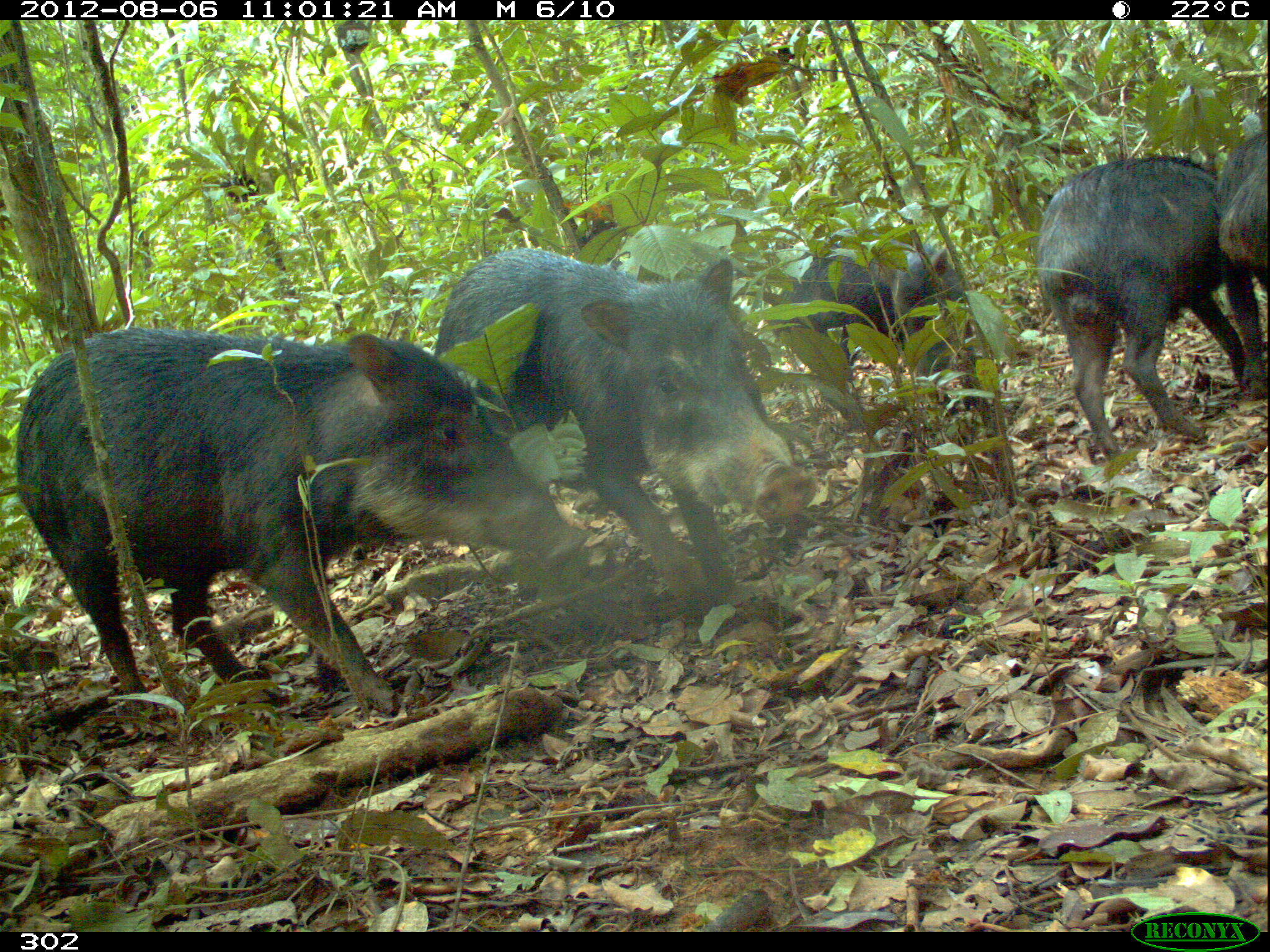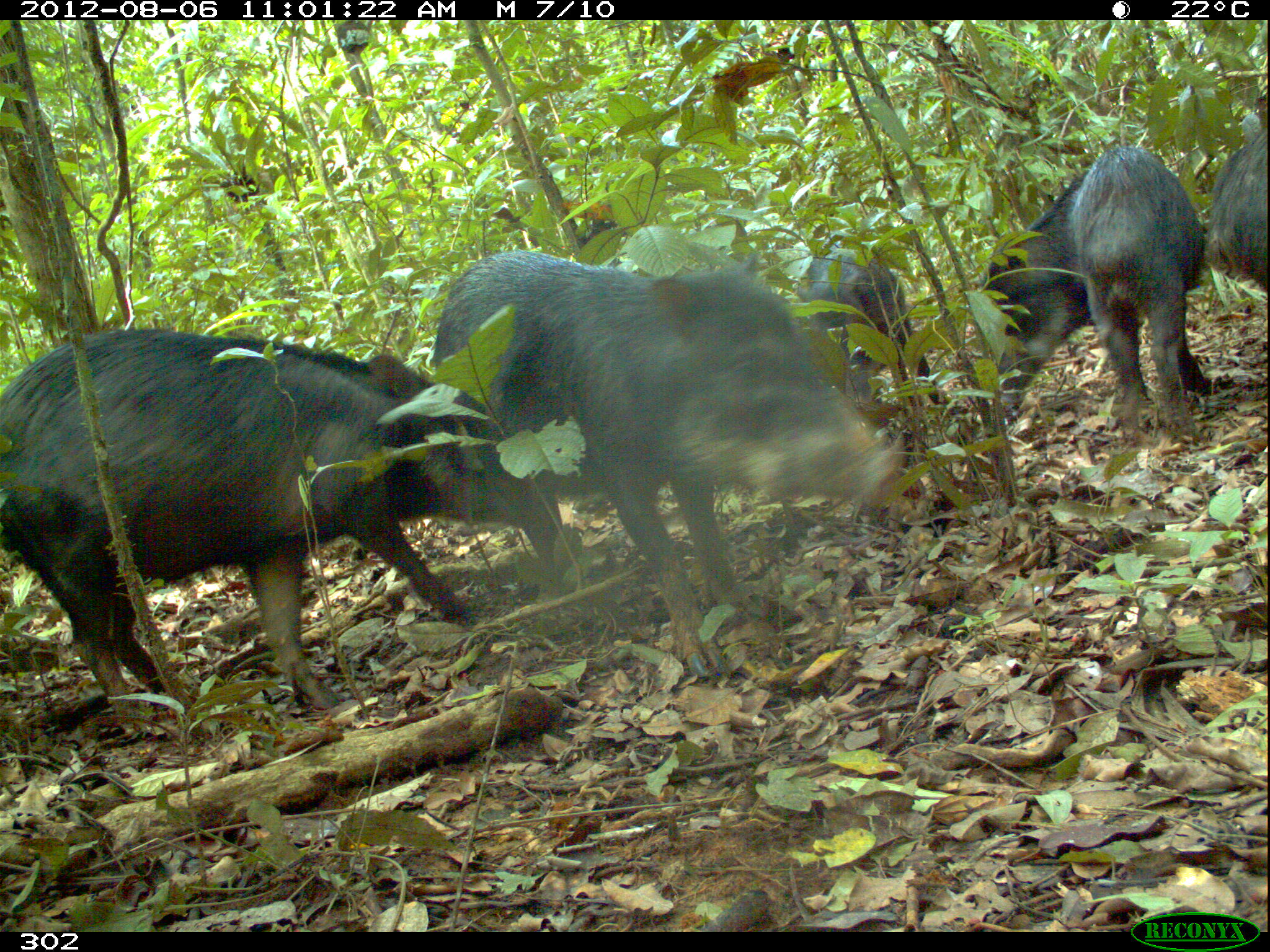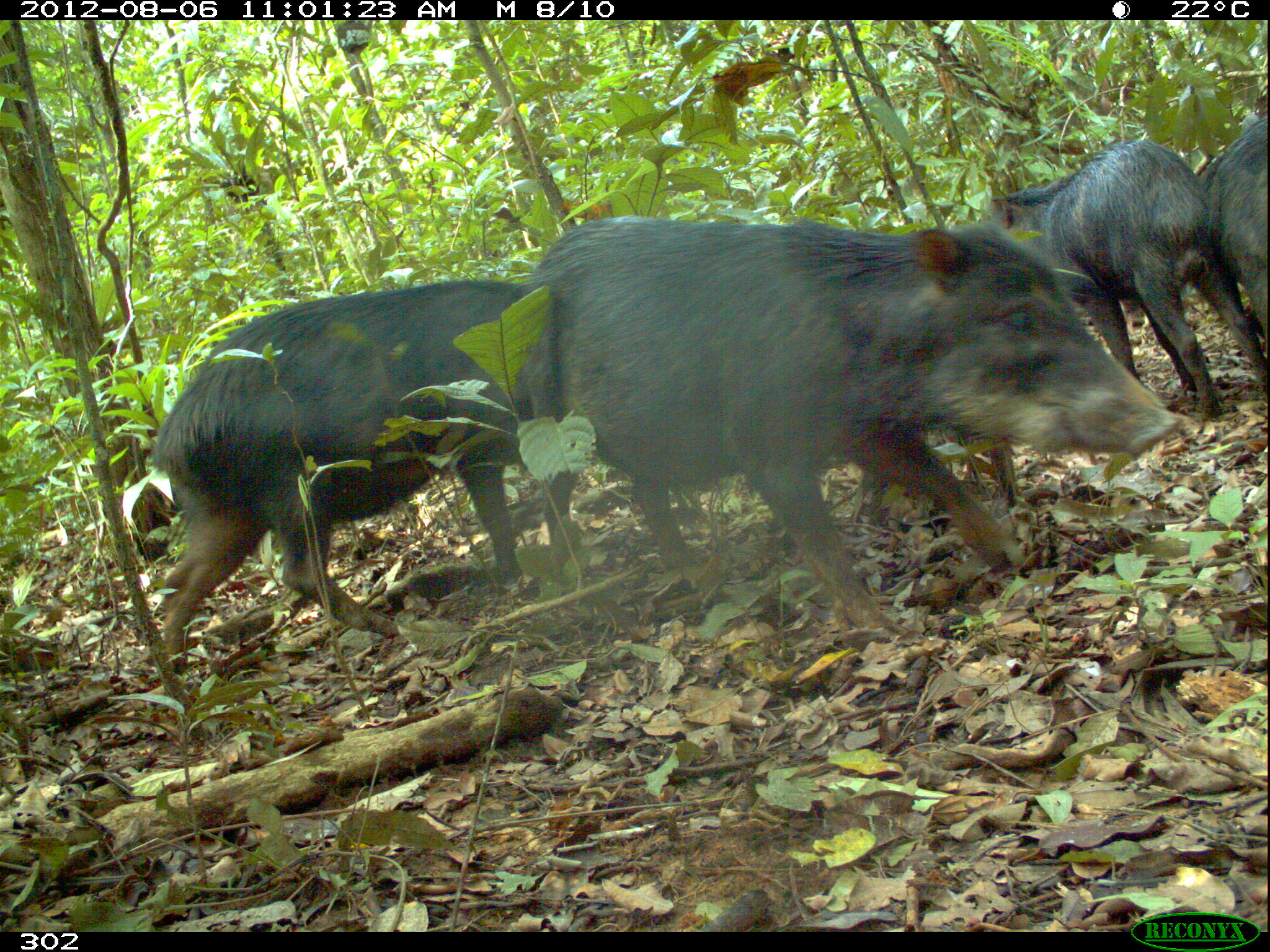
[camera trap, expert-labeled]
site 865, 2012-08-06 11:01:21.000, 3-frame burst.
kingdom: Animalia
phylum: Chordata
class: Mammalia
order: Artiodactyla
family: Tayassuidae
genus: Tayassu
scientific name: Tayassu pecari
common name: white-lipped peccary